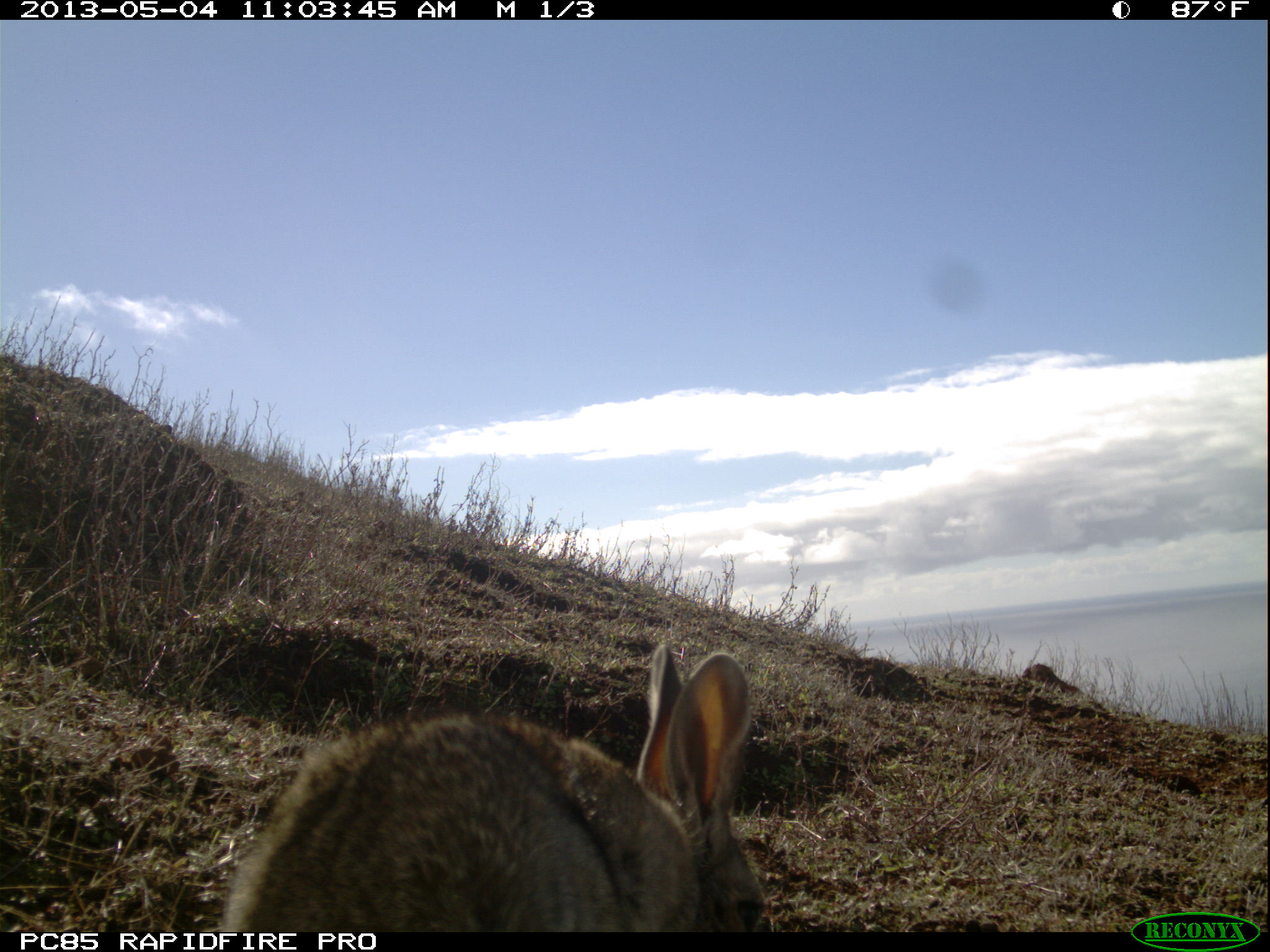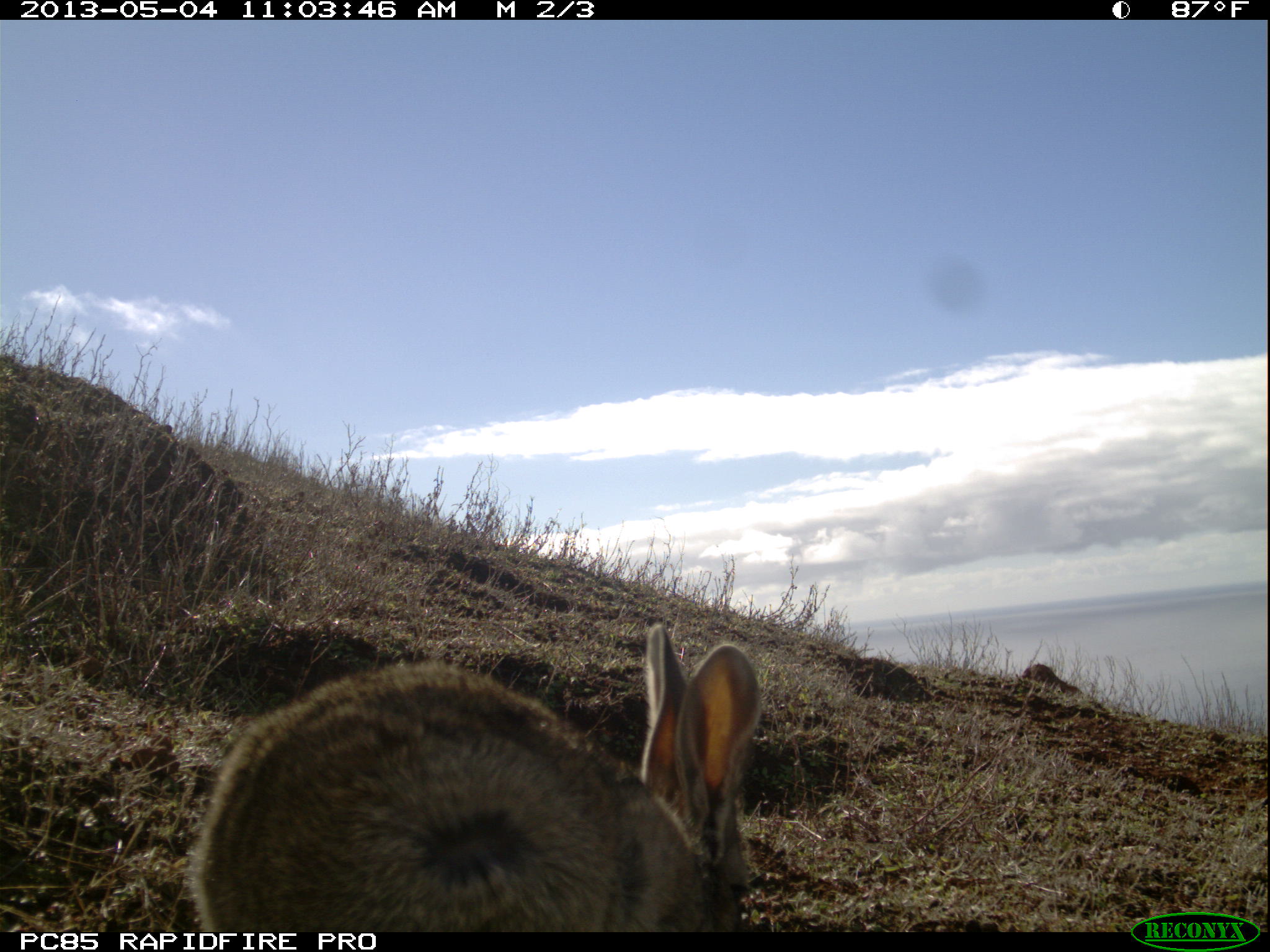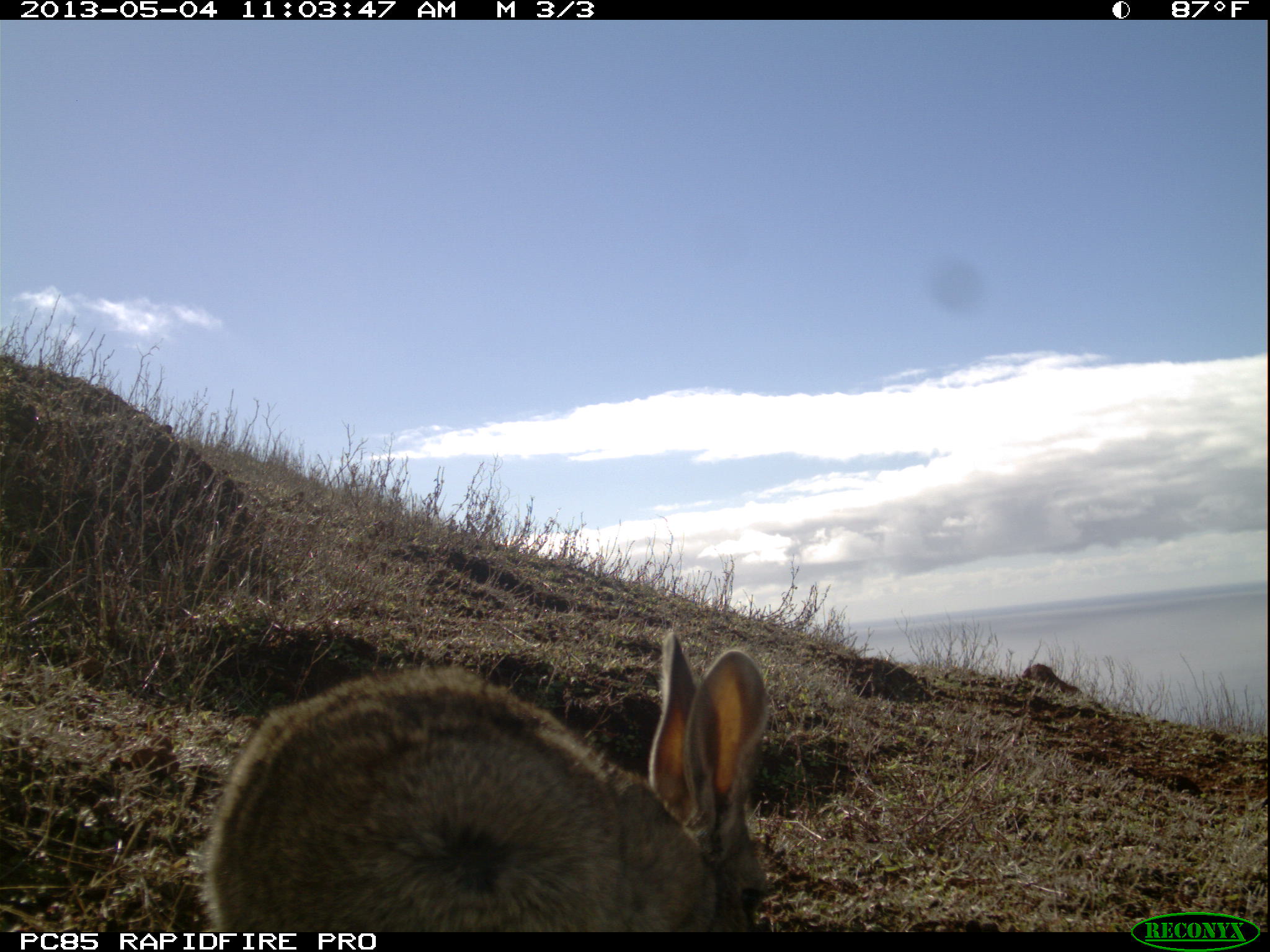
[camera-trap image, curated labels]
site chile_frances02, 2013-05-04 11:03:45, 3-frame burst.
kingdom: Animalia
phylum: Chordata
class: Mammalia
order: Lagomorpha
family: Leporidae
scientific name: Leporidae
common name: rabbits and hares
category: rabbit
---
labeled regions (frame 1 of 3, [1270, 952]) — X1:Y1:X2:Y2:
rabbit: 215:638:768:933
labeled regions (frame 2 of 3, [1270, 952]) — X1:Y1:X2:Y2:
rabbit: 177:626:759:934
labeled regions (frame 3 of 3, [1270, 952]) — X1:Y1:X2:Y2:
rabbit: 193:629:776:935